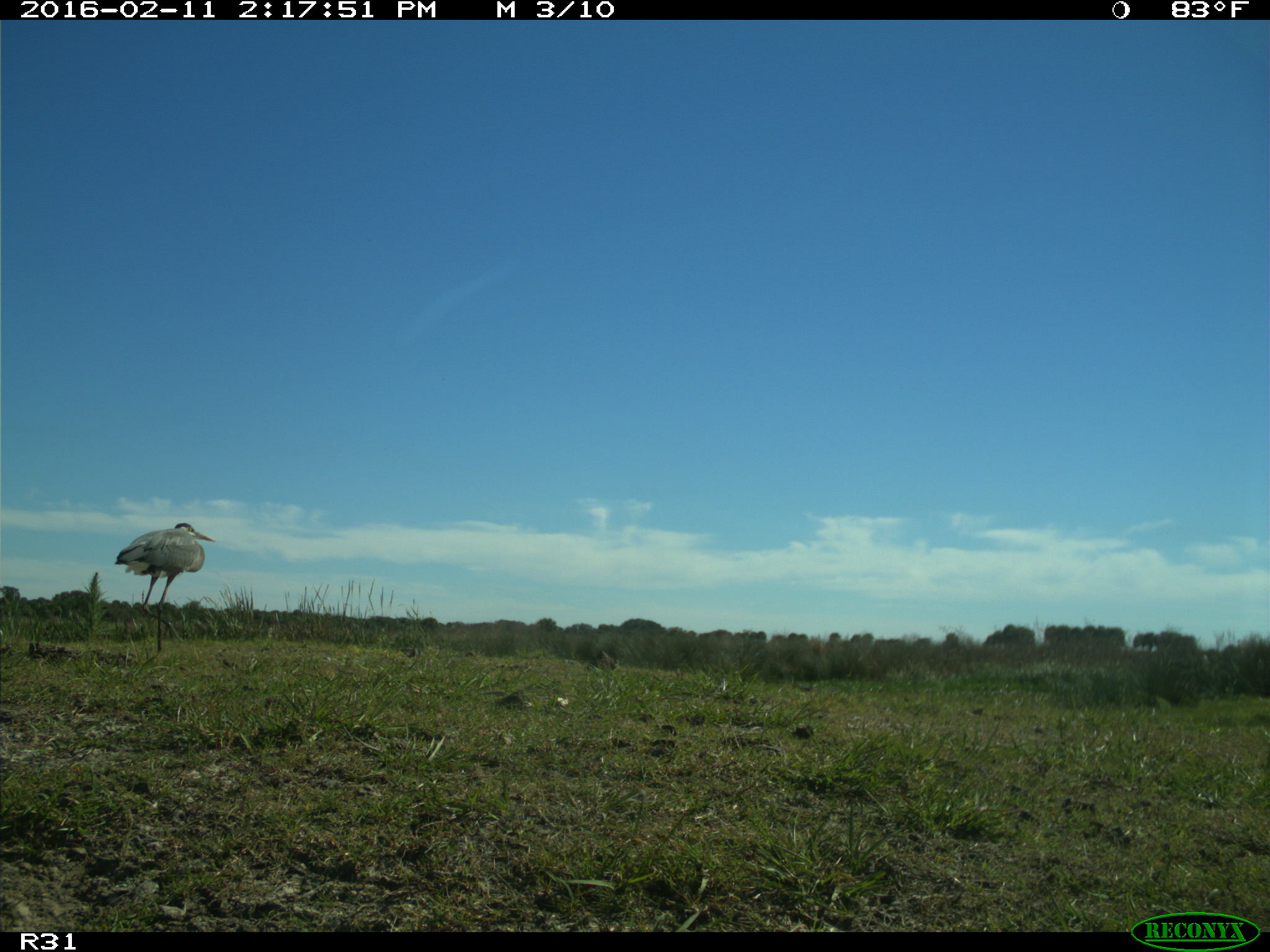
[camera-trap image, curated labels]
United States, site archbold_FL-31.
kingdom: Animalia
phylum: Chordata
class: Aves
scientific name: Aves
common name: birds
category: unidentified bird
Unidentified bird (birds) (Aves).